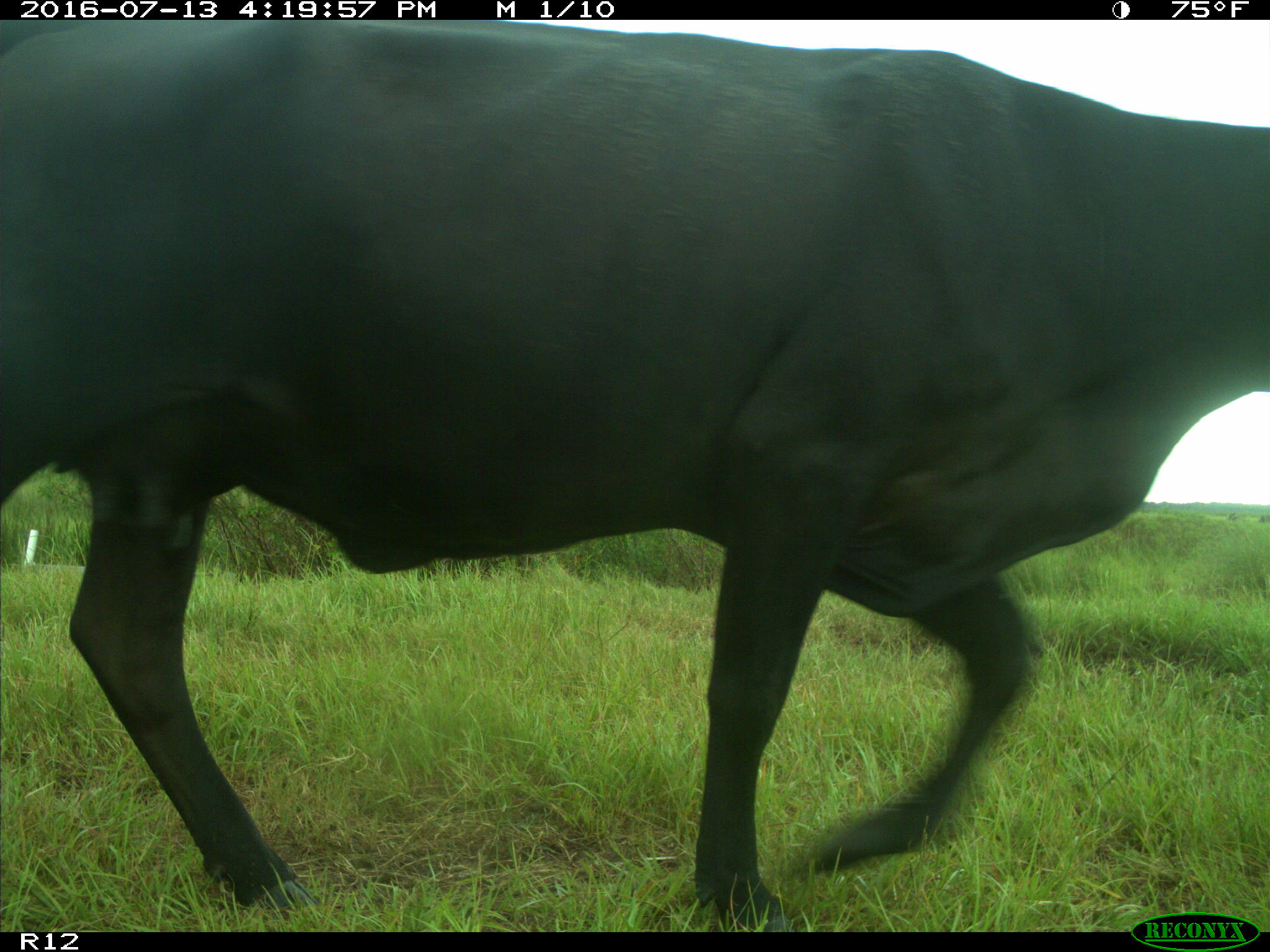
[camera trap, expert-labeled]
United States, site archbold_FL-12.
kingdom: Animalia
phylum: Chordata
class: Mammalia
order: Artiodactyla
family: Bovidae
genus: Bos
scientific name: Bos taurus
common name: domestic cow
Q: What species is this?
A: Bos taurus (domestic cow).